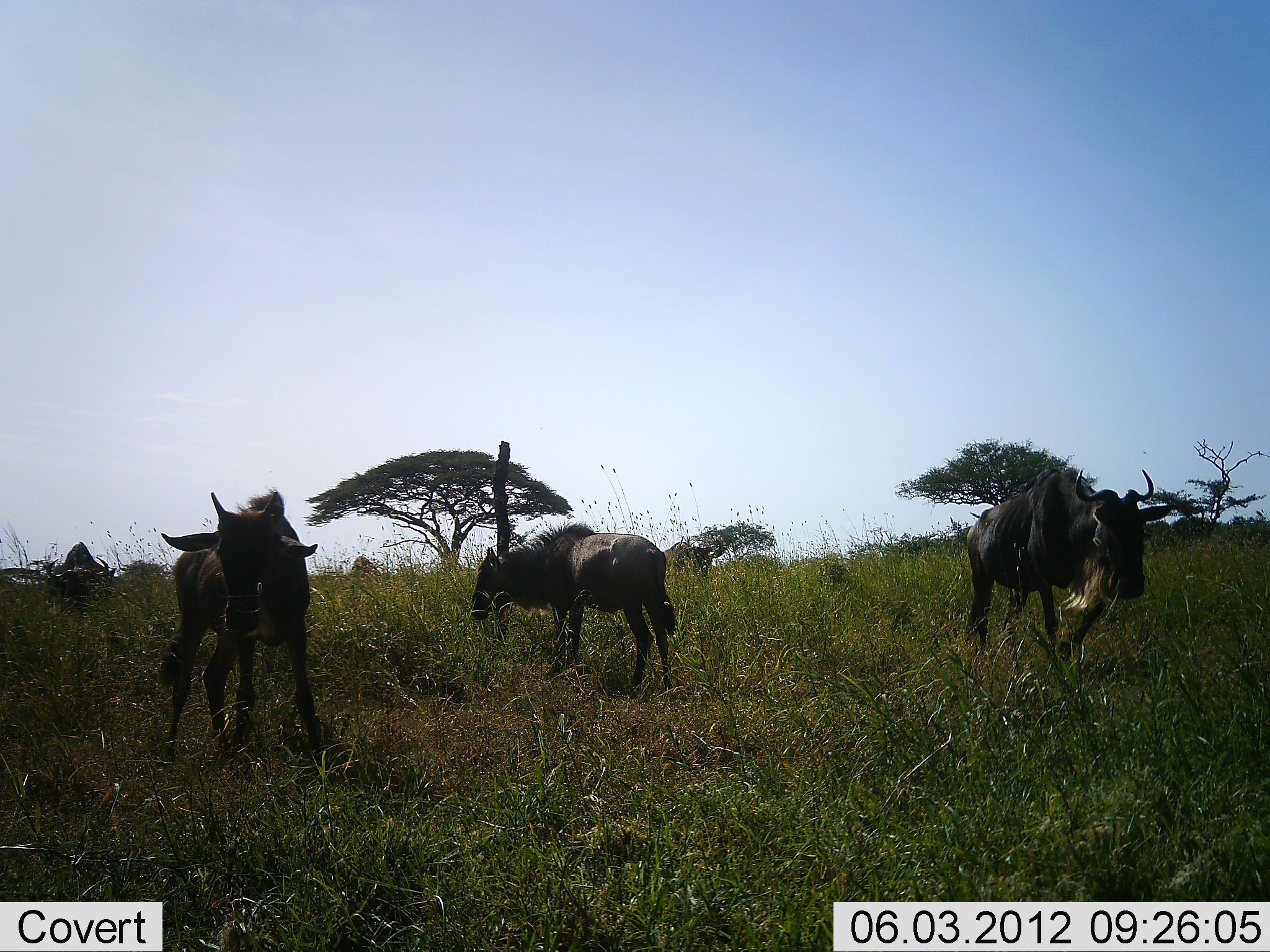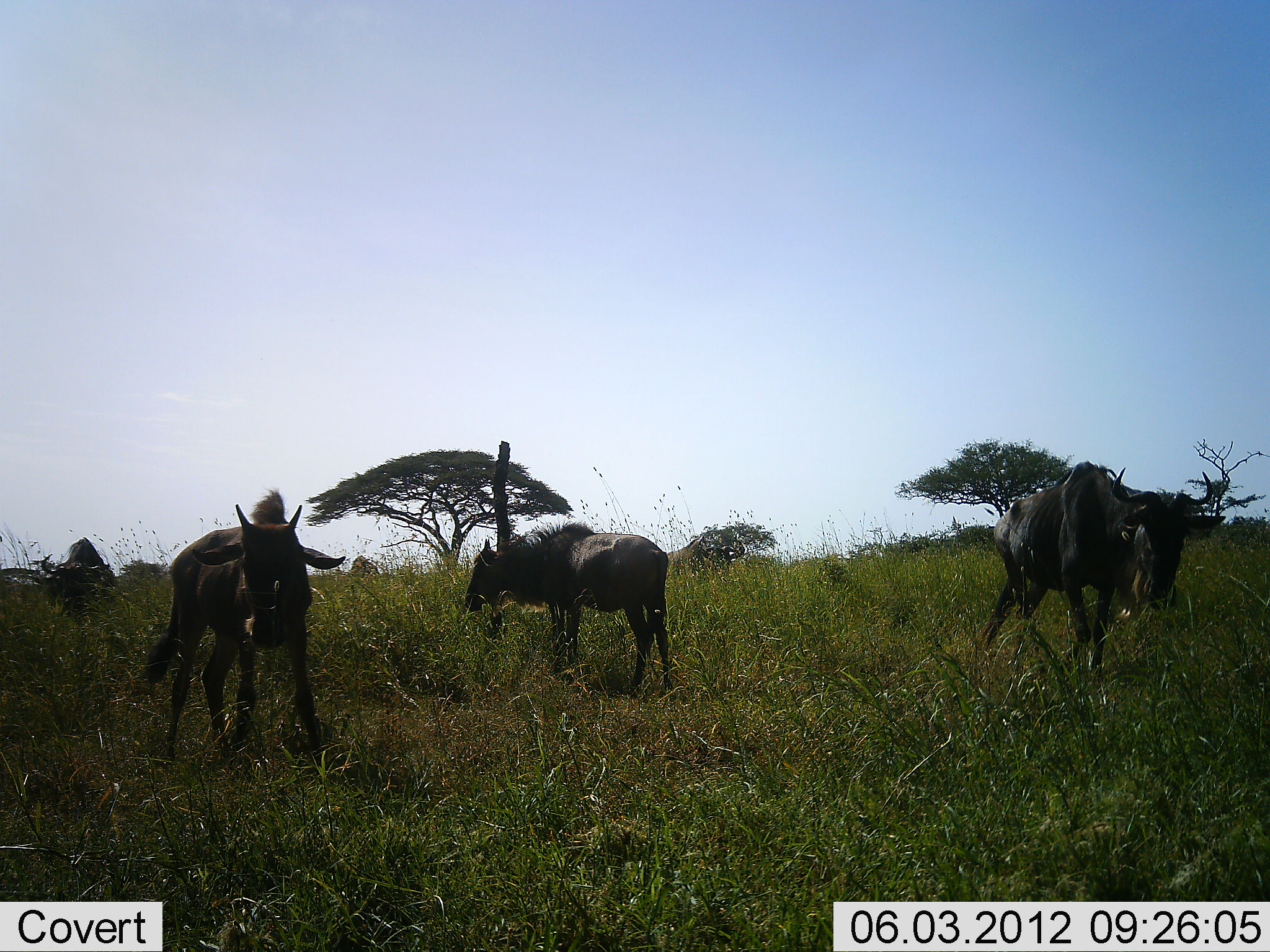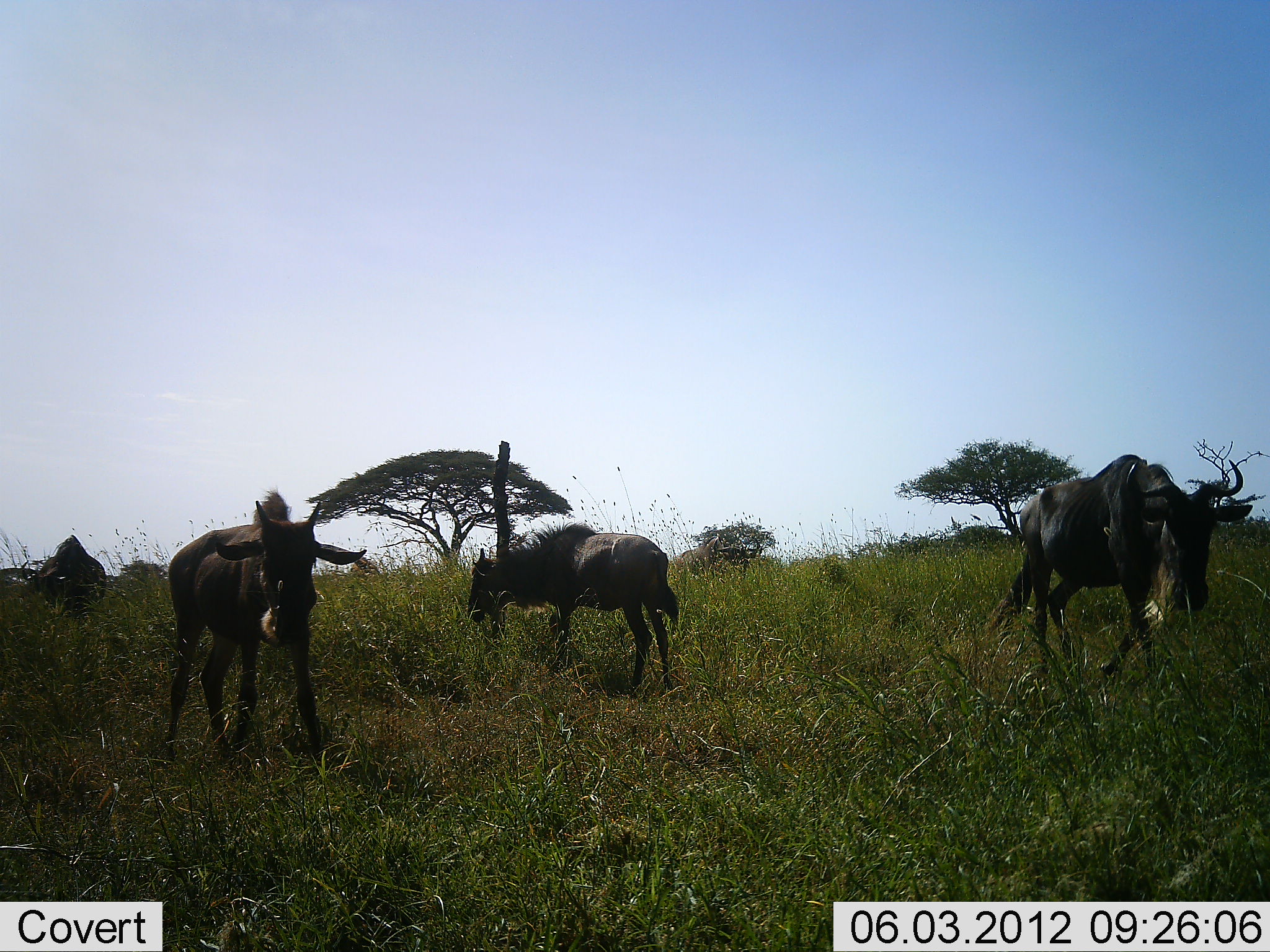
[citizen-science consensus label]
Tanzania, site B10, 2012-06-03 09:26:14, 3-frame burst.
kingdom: Animalia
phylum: Chordata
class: Mammalia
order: Artiodactyla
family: Bovidae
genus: Connochaetes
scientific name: Connochaetes taurinus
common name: blue wildebeest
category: wildebeest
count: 5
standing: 50%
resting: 0%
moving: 70%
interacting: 0%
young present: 60%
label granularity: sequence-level